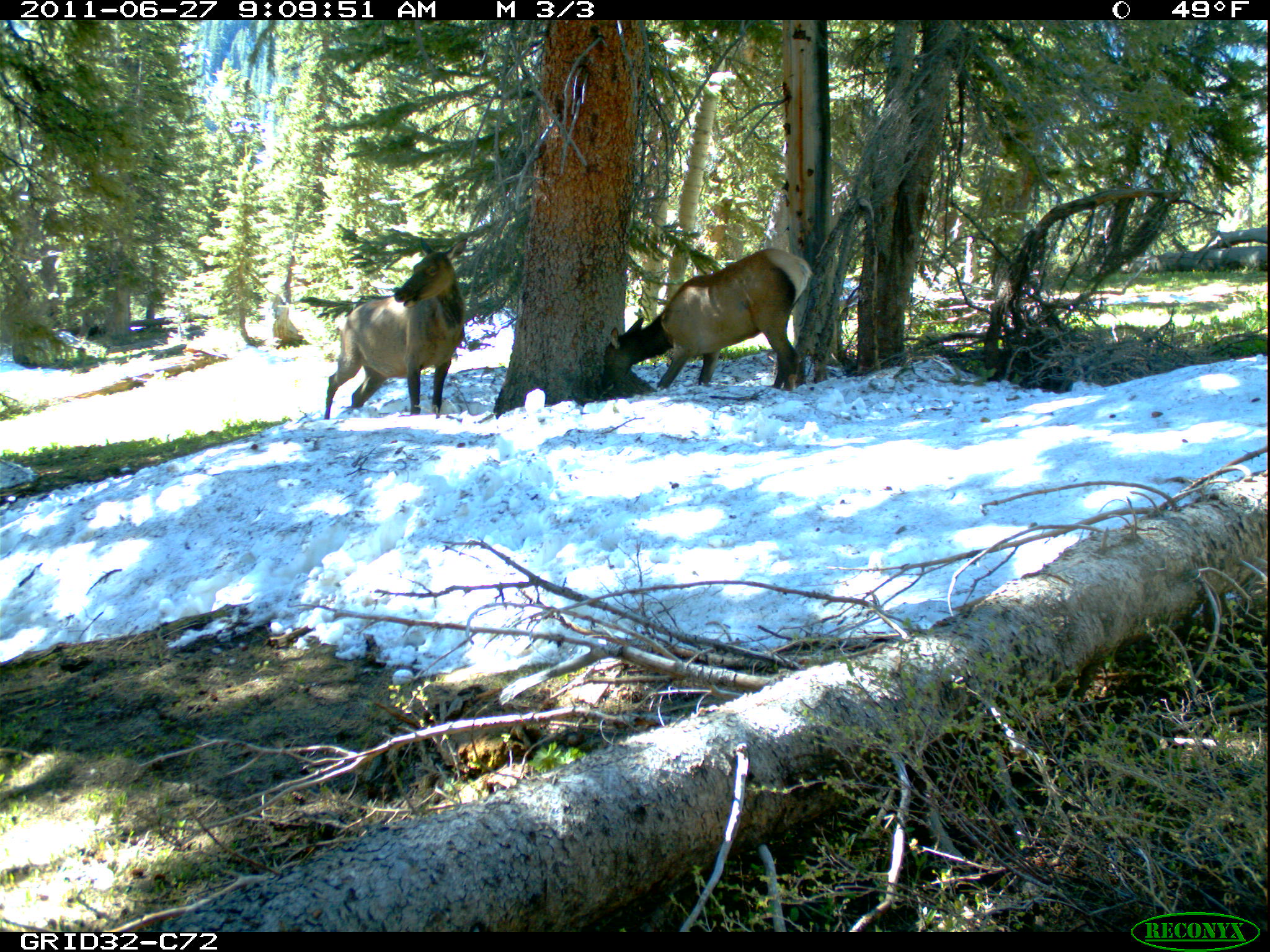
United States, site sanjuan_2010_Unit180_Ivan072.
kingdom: Animalia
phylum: Chordata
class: Mammalia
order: Artiodactyla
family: Cervidae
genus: Cervus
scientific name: Cervus elaphus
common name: red deer